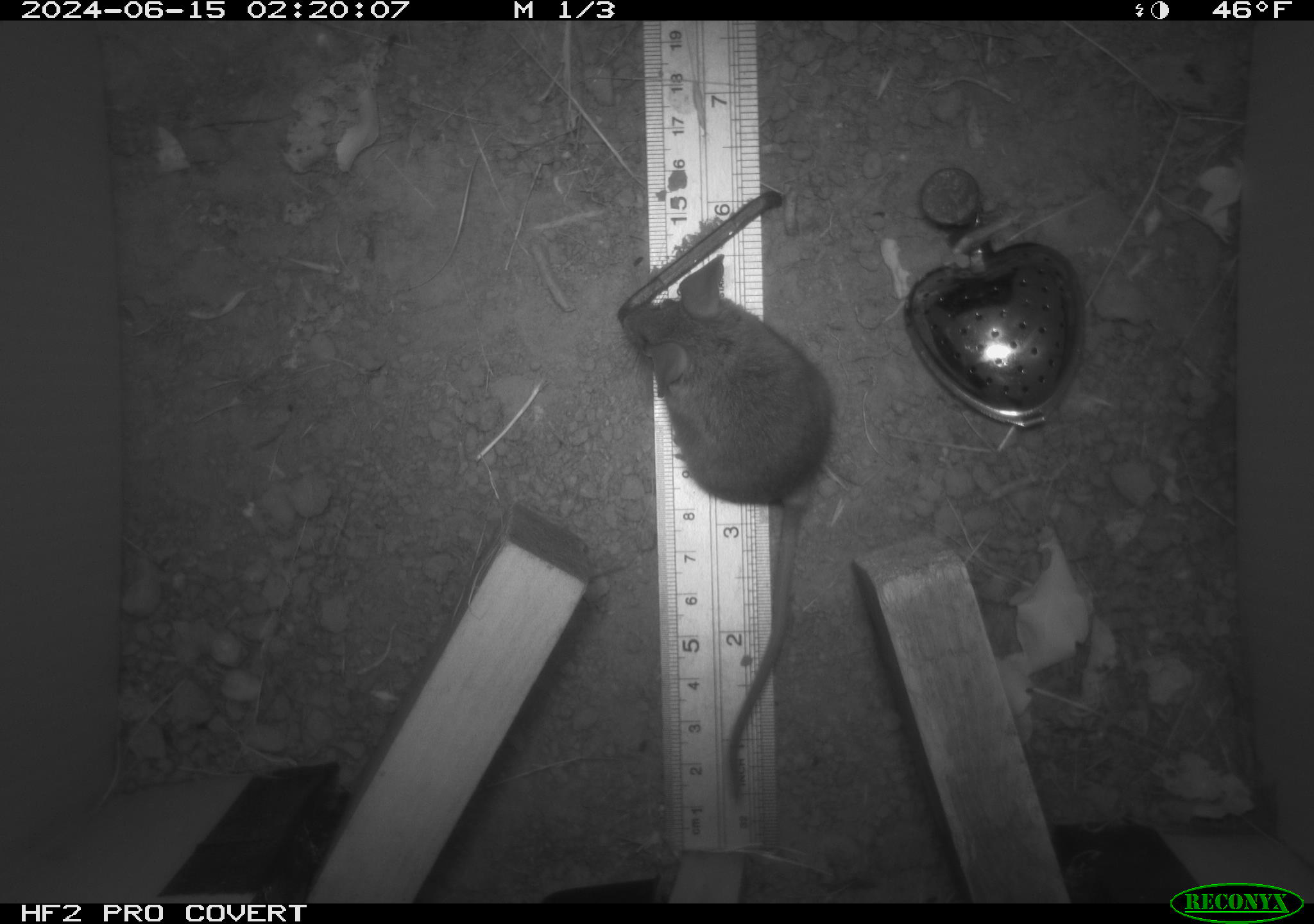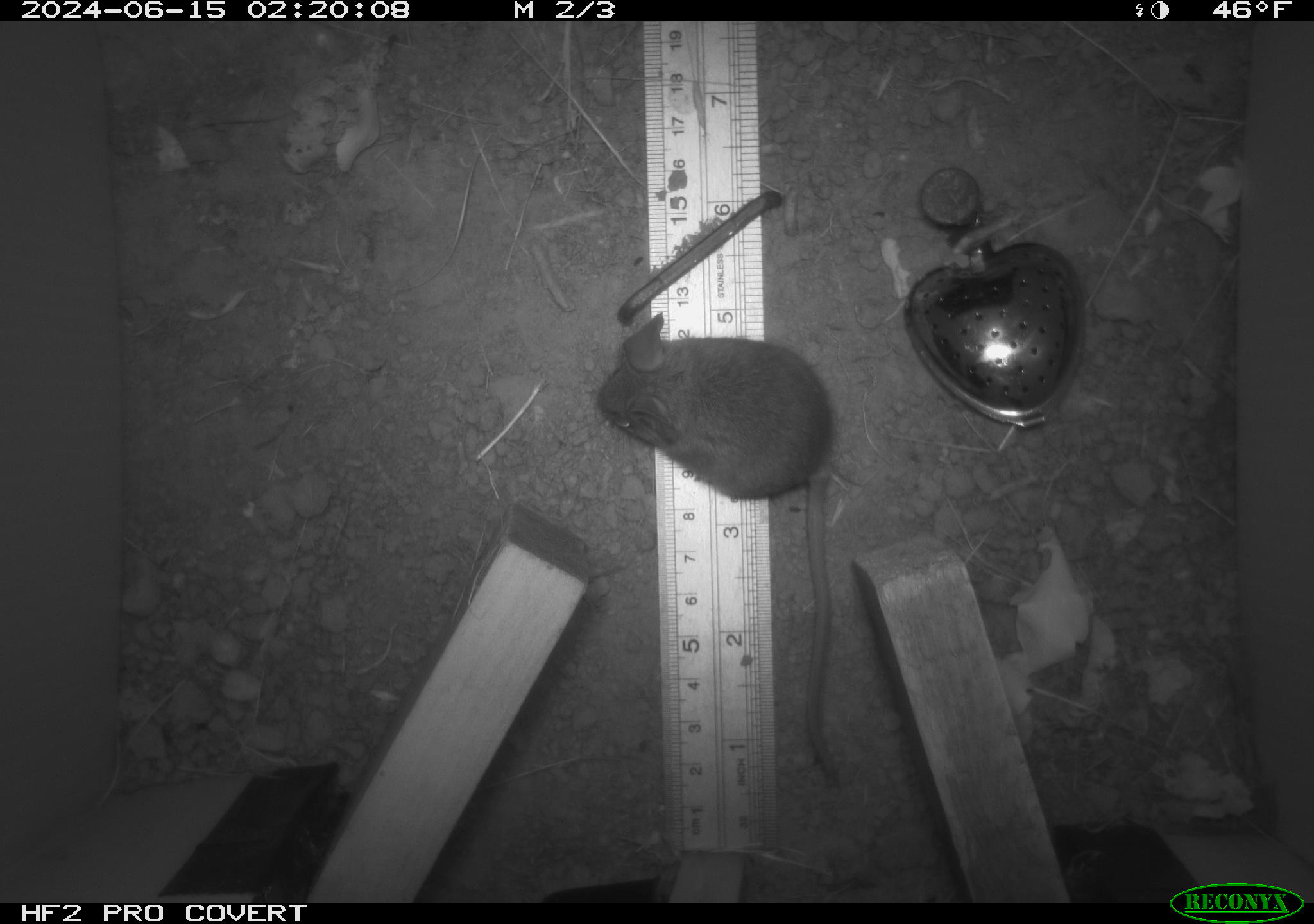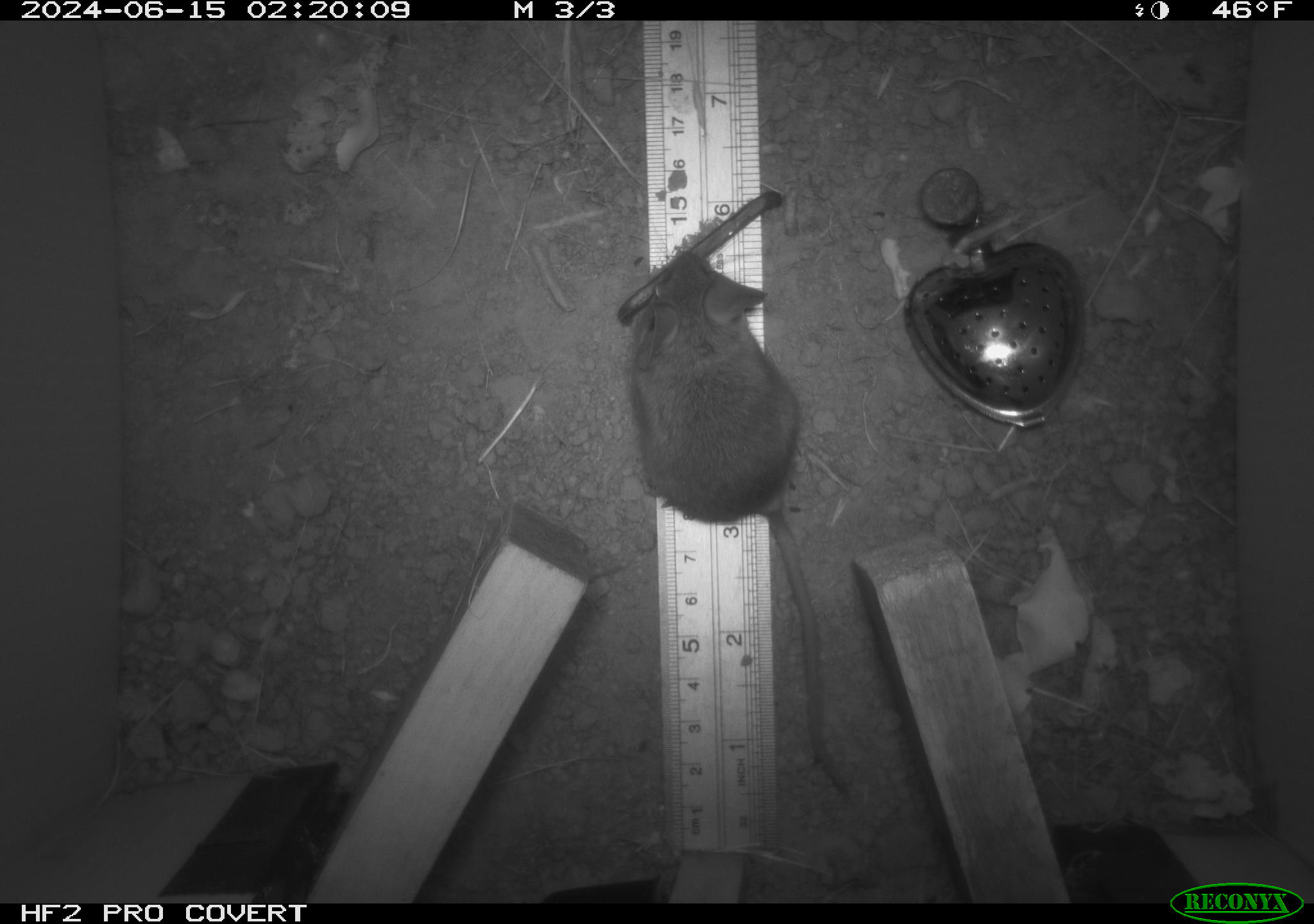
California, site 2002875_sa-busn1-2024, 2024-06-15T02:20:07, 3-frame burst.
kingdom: Animalia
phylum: Chordata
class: Mammalia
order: Rodentia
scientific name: Rodentia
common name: mouse species